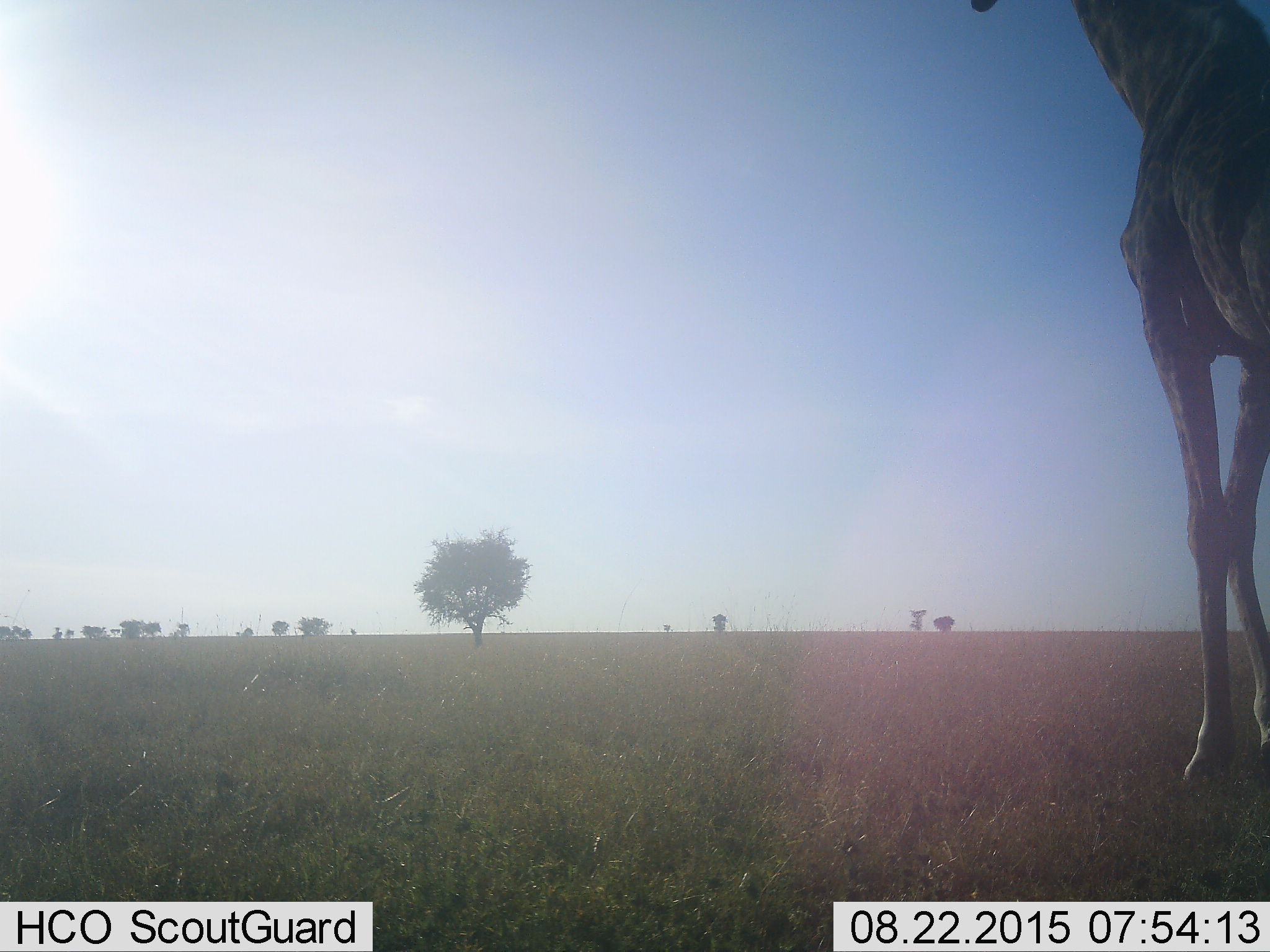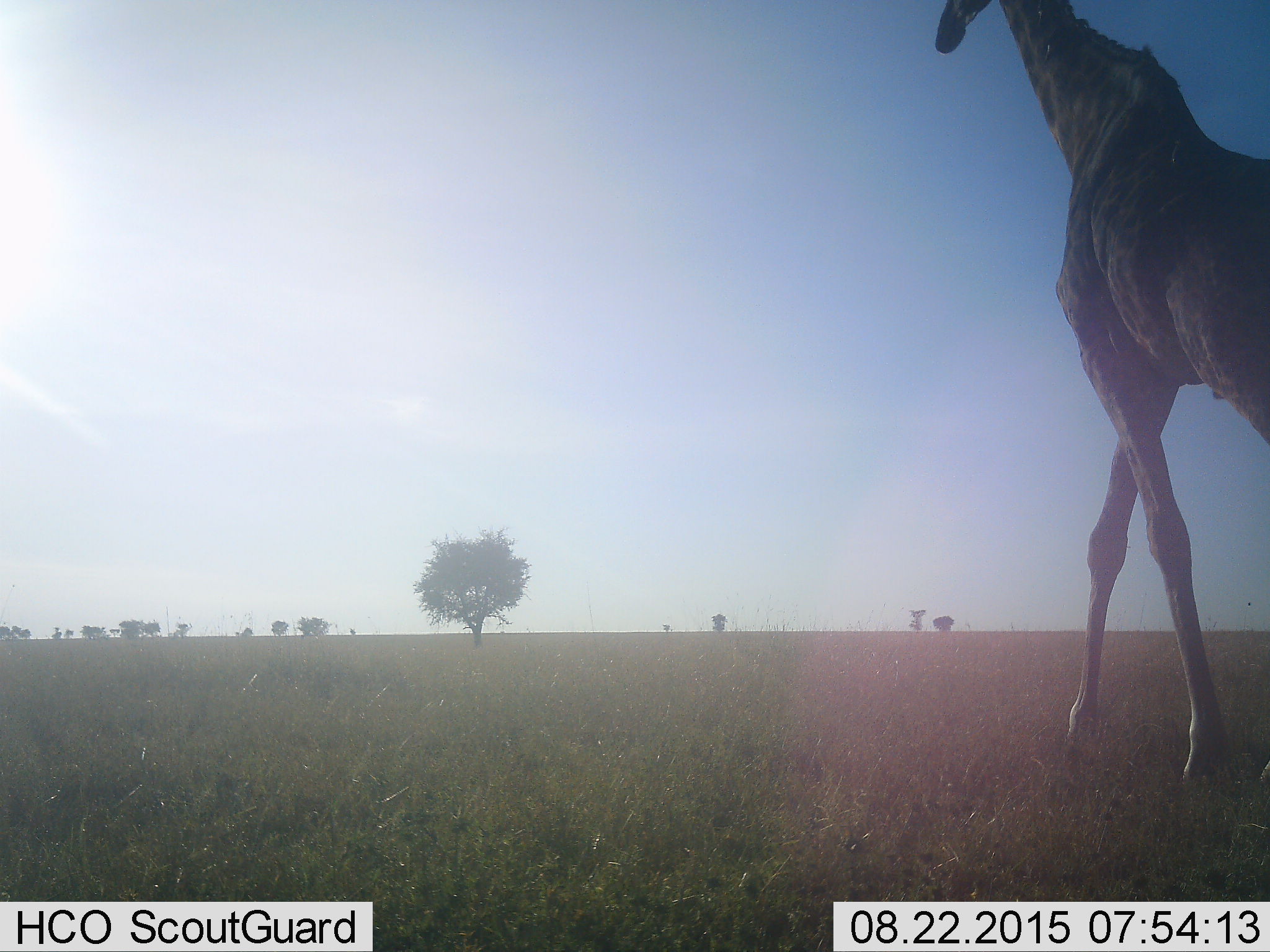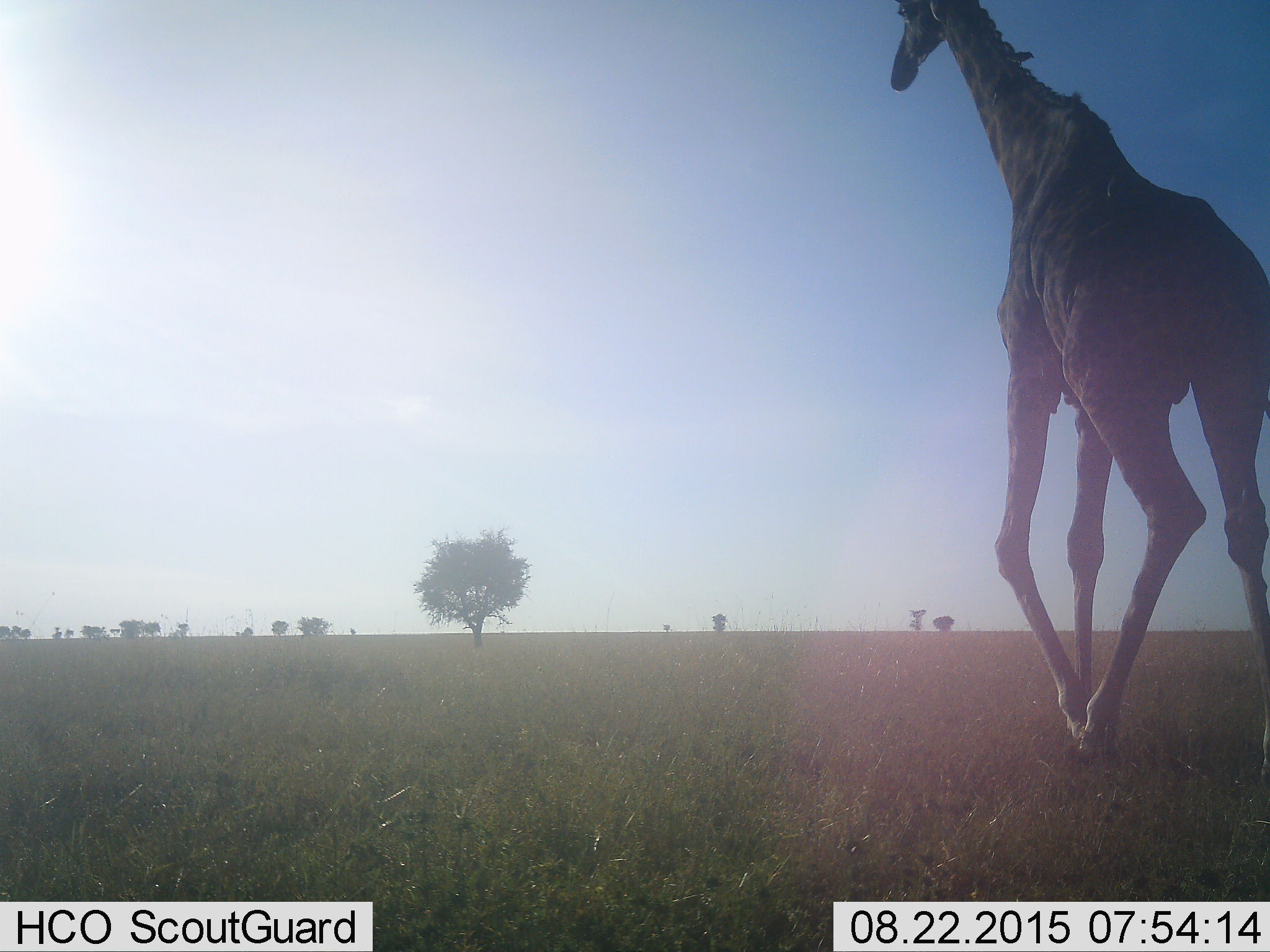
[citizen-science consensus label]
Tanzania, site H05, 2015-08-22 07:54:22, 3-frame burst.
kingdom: Animalia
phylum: Chordata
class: Mammalia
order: Artiodactyla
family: Giraffidae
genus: Giraffa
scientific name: Giraffa camelopardalis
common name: giraffe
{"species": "giraffe (Giraffa camelopardalis)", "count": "1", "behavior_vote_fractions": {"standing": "33%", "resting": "0%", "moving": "89%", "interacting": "0%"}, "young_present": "11%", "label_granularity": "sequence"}